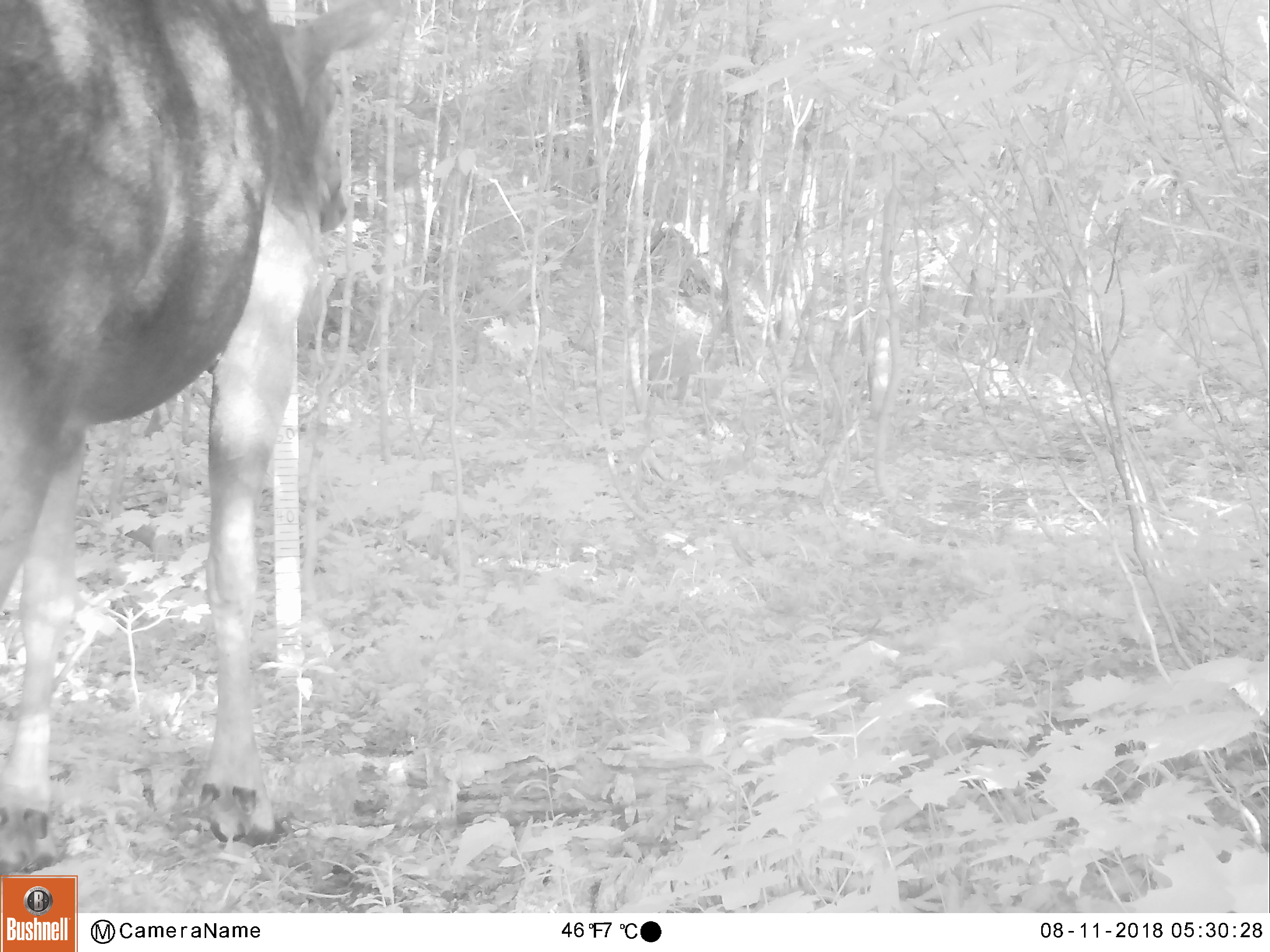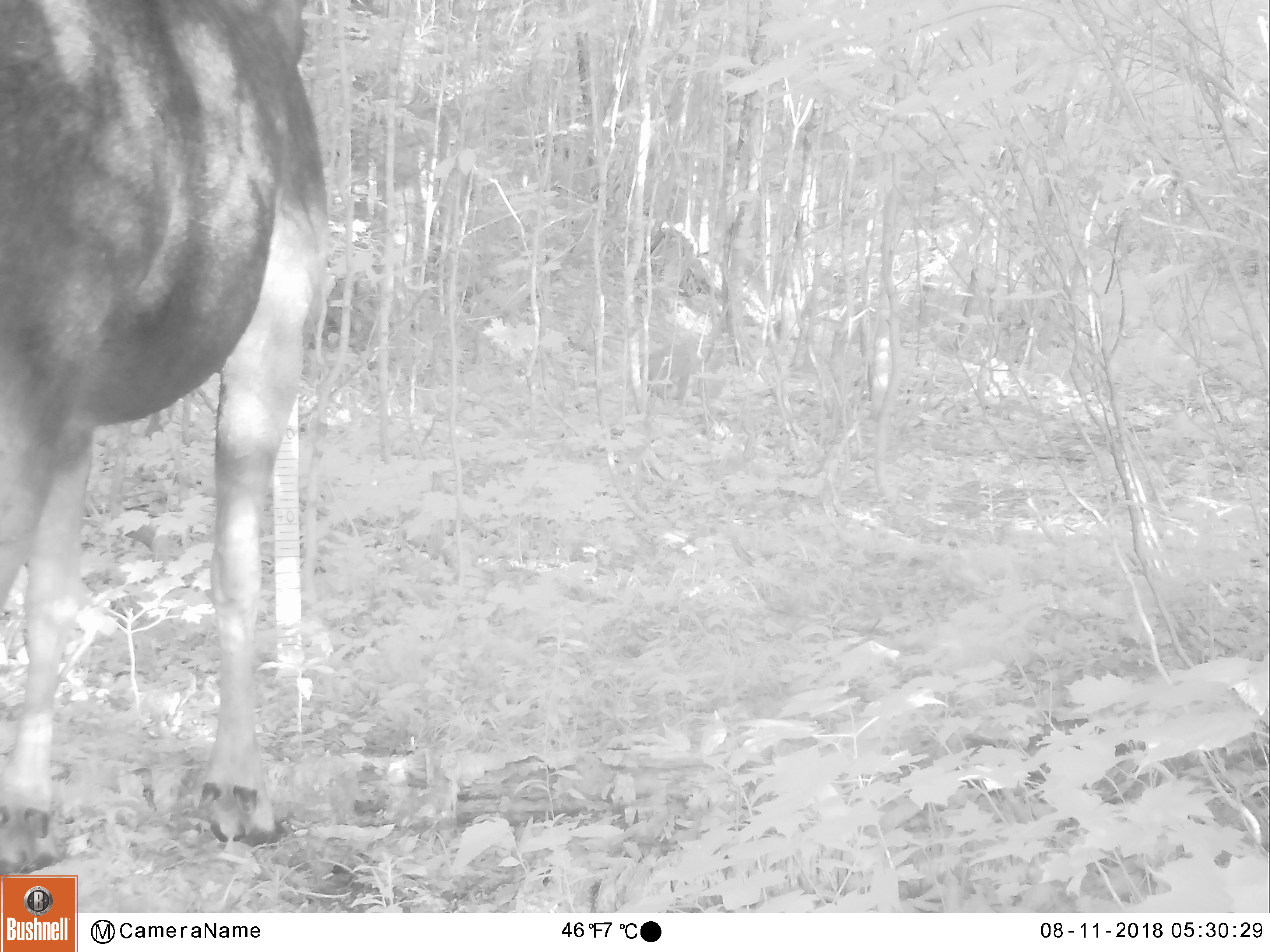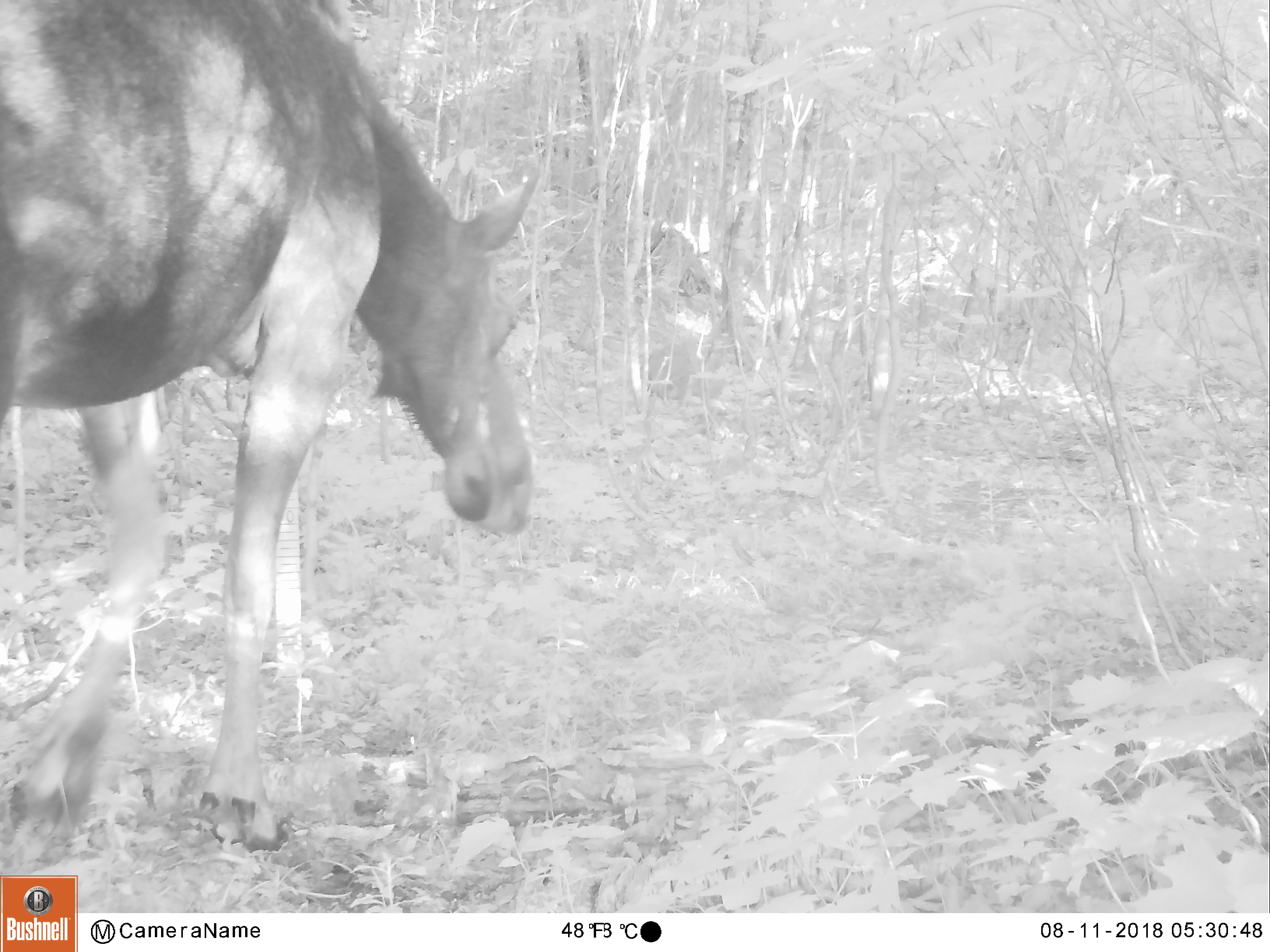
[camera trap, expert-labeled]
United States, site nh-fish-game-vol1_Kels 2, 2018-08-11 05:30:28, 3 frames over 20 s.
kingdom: Animalia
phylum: Chordata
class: Mammalia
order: Artiodactyla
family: Cervidae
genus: Alces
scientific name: Alces alces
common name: moose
Moose (Alces alces).